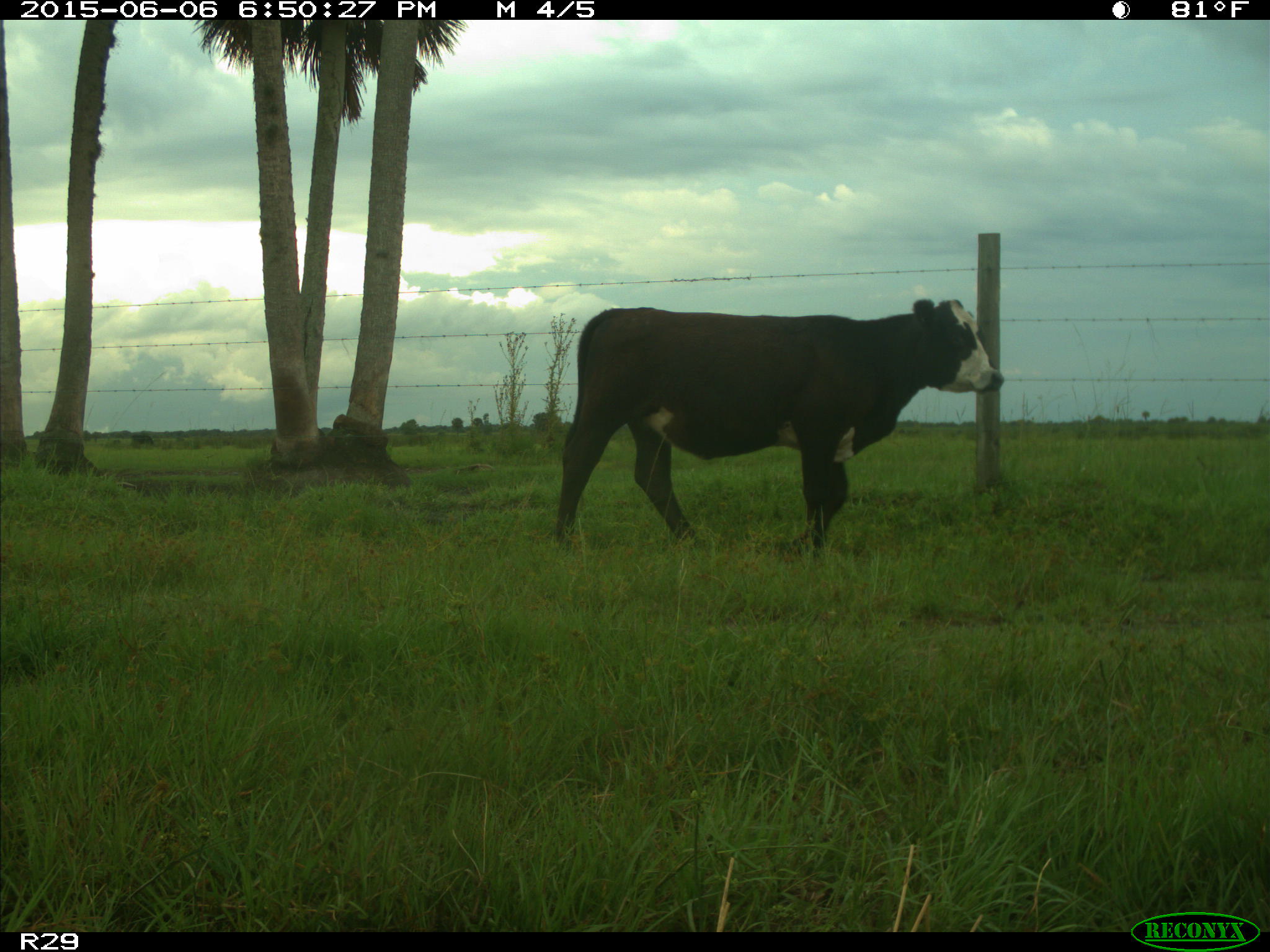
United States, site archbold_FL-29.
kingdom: Animalia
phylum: Chordata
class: Mammalia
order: Artiodactyla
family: Bovidae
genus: Bos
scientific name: Bos taurus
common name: domestic cow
Bos taurus (domestic cow).